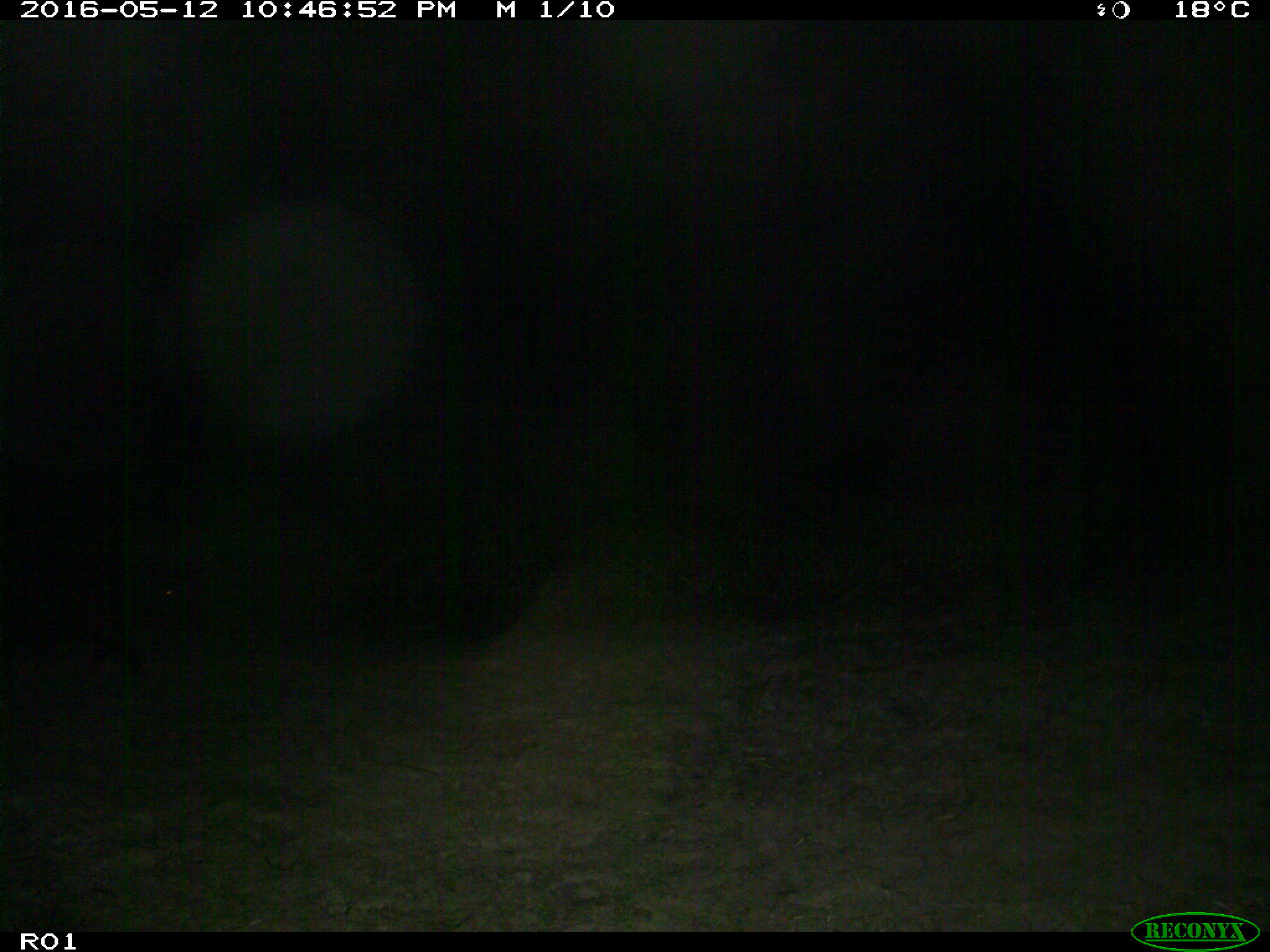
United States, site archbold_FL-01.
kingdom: Animalia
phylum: Chordata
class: Mammalia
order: Artiodactyla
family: Suidae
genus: Sus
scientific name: Sus scrofa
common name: wild boar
Sus scrofa (wild boar).